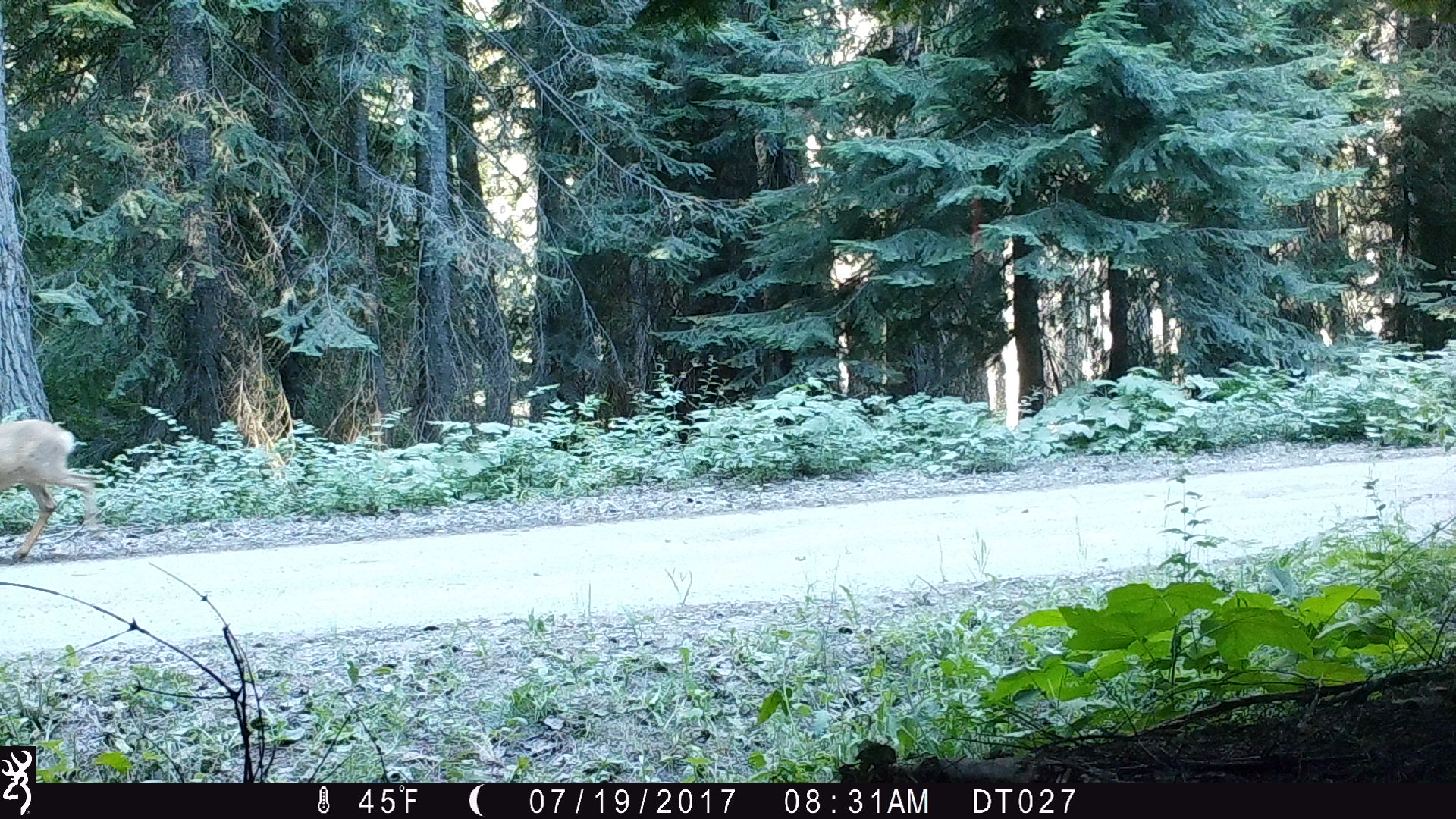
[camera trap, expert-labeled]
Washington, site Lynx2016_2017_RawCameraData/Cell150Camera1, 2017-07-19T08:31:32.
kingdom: Animalia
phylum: Chordata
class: Mammalia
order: Artiodactyla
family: Cervidae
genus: Odocoileus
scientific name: Odocoileus hemionus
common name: mule deer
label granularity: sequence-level